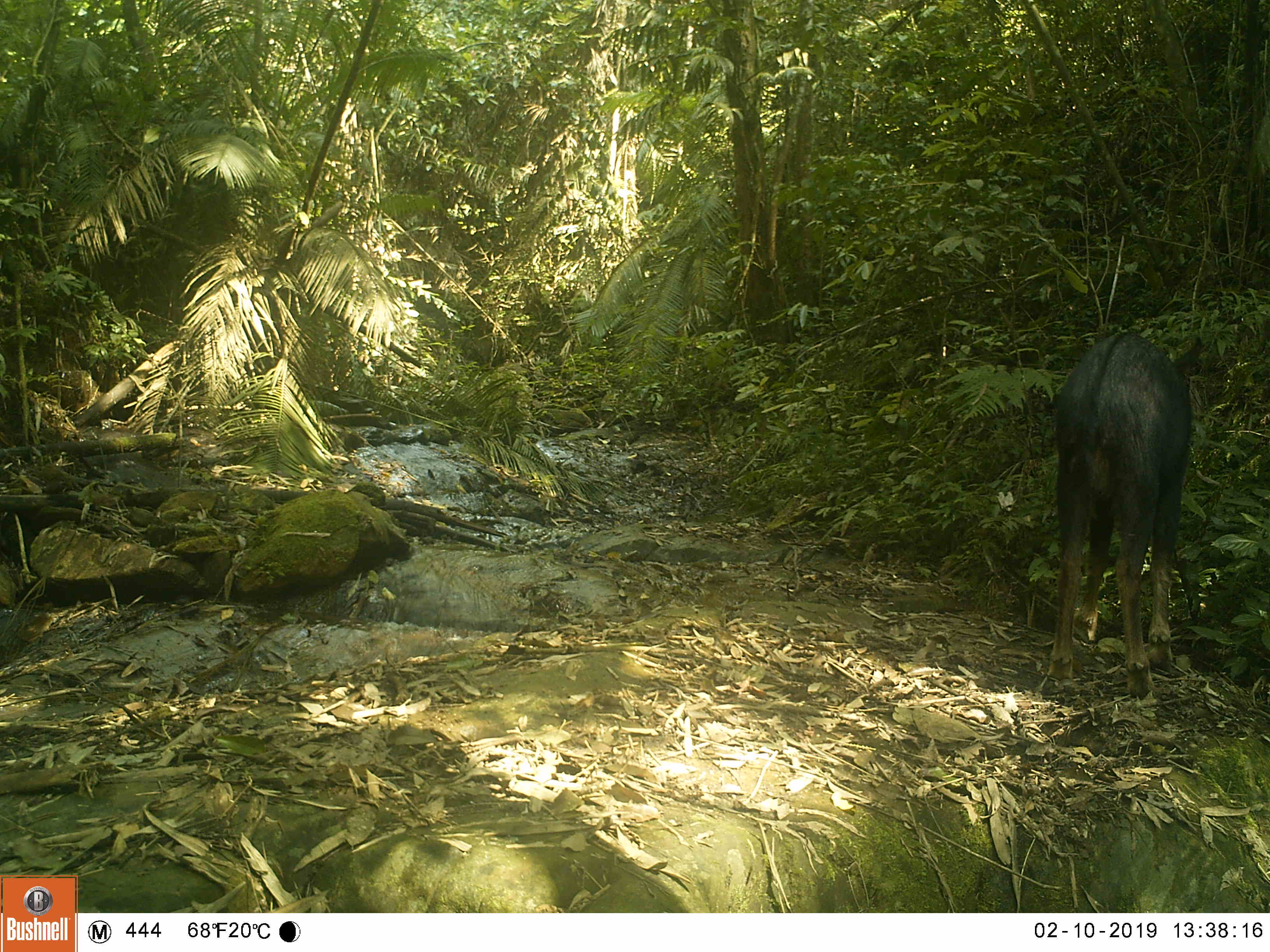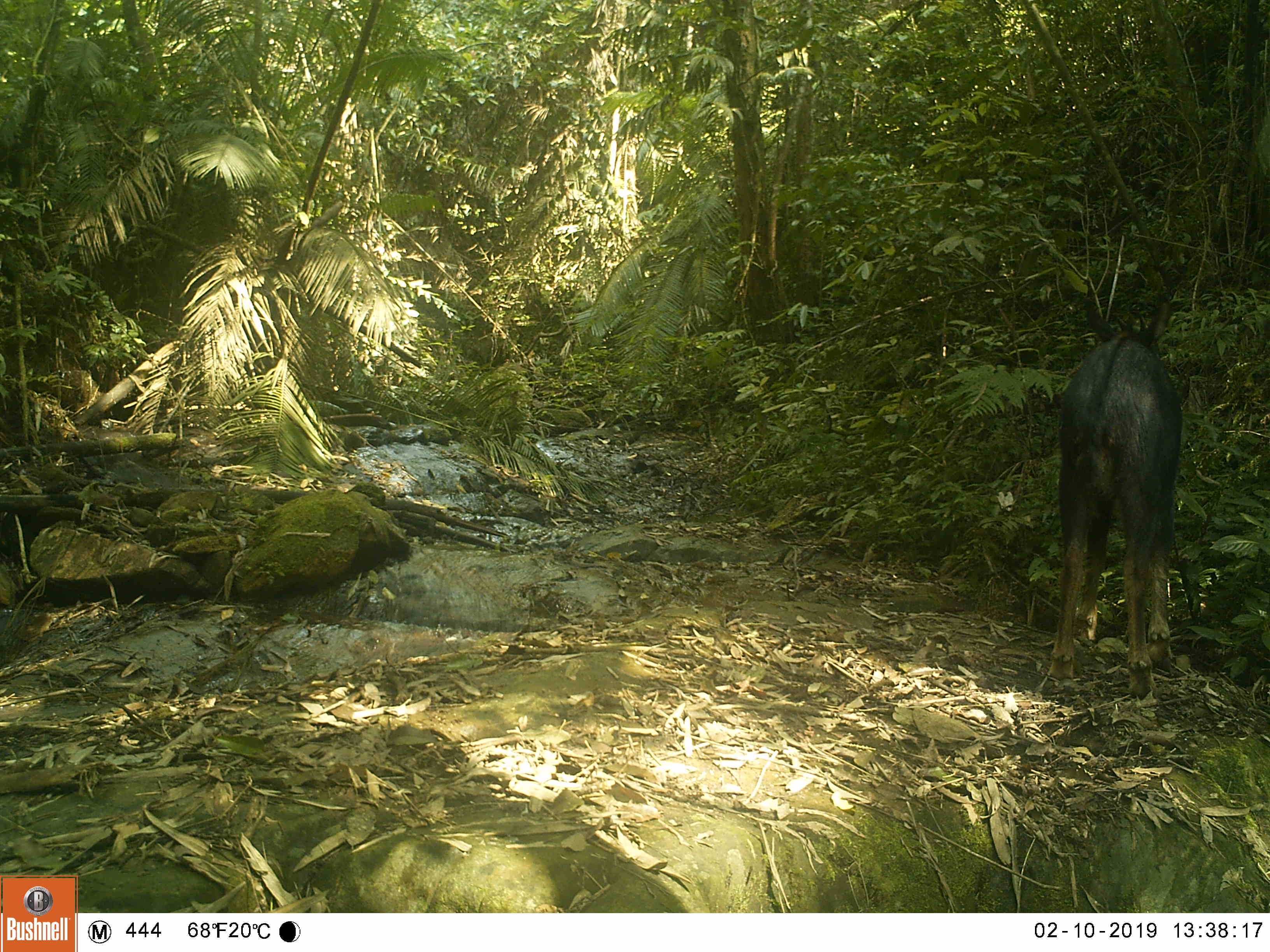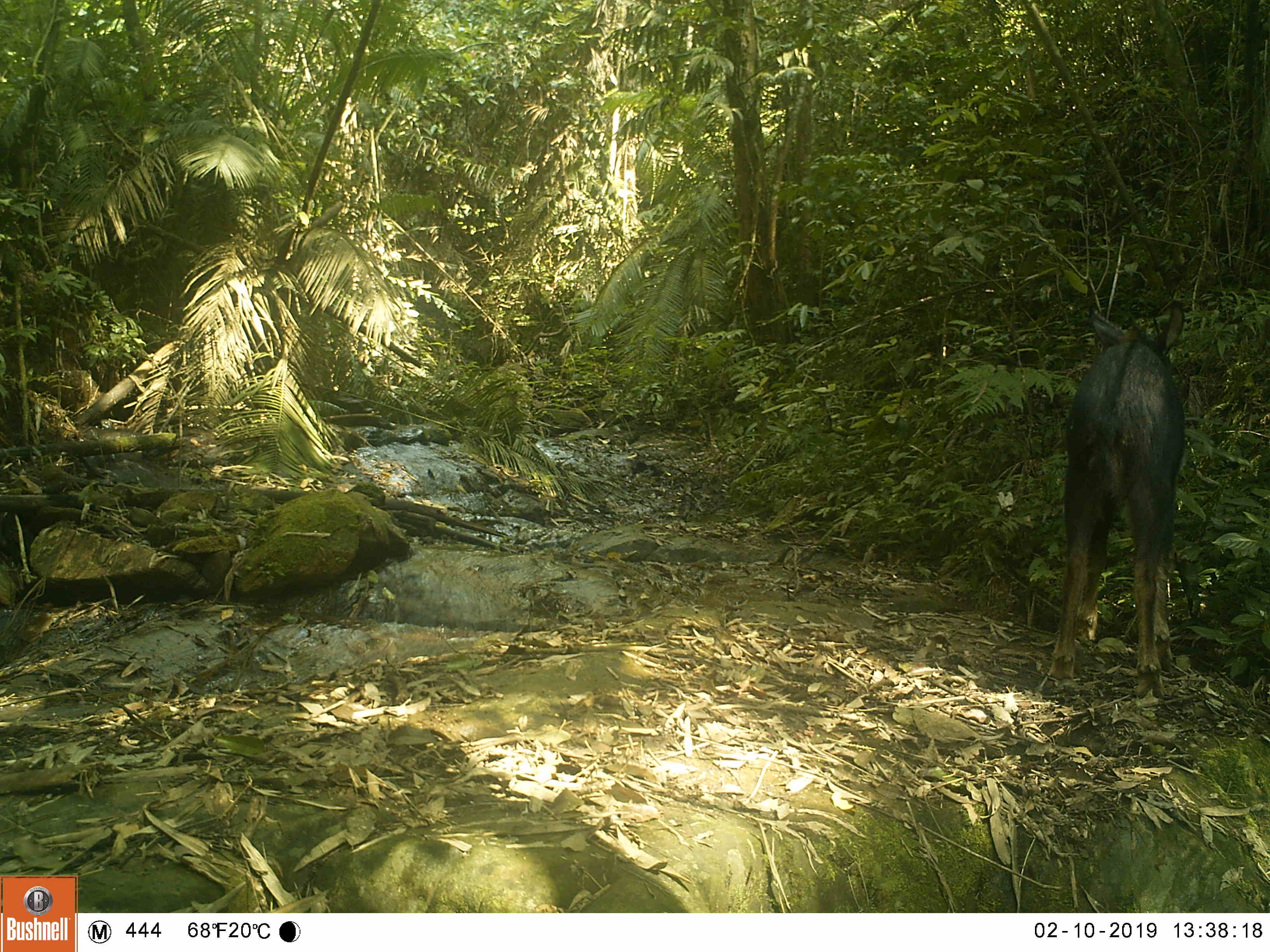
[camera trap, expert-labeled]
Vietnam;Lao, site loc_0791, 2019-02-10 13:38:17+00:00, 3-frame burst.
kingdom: Animalia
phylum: Chordata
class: Mammalia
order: Artiodactyla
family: Bovidae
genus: Capricornis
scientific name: Capricornis sumatraensis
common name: chinese serow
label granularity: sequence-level